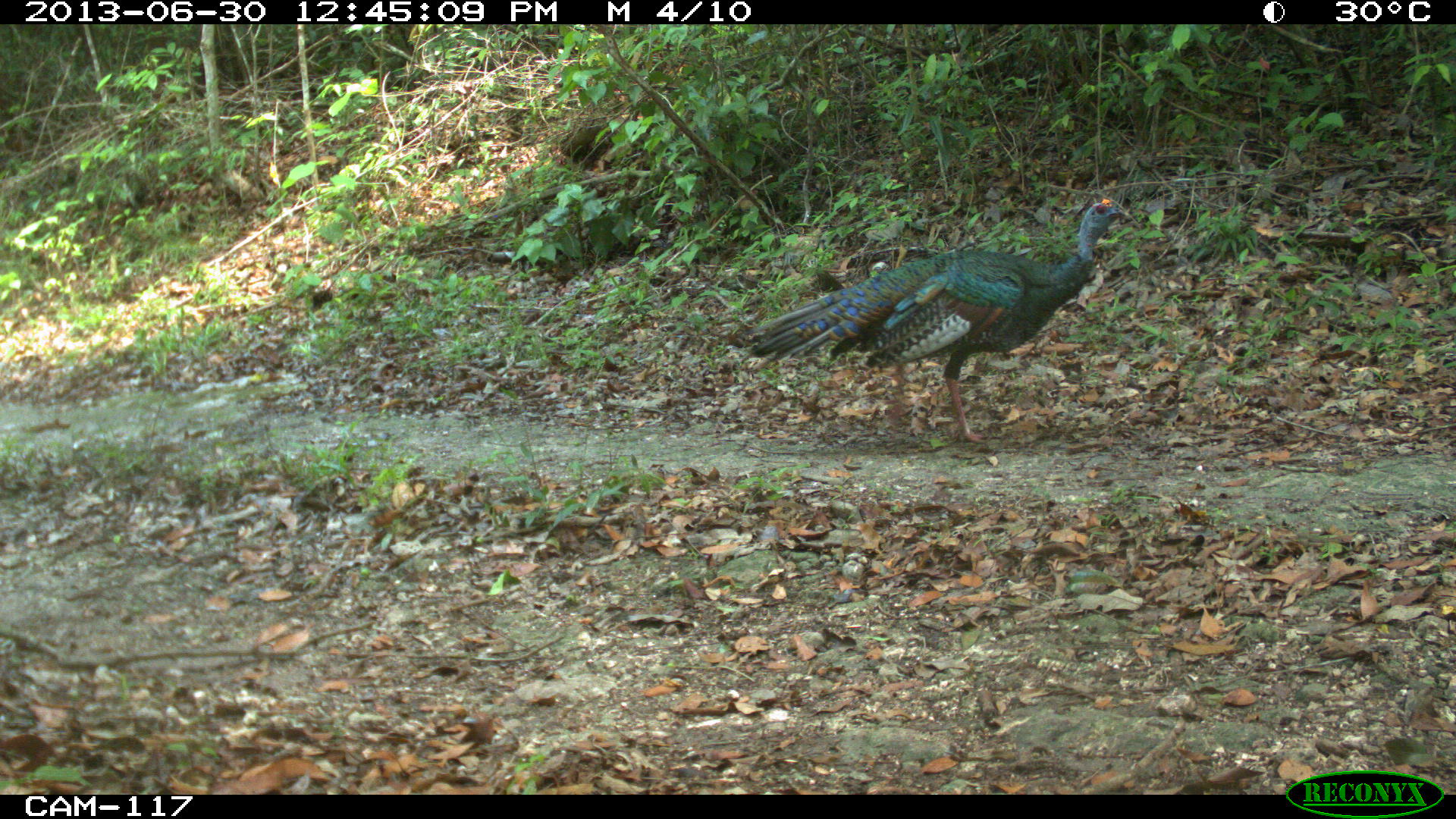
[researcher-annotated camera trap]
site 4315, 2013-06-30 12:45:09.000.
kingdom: Animalia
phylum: Chordata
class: Aves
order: Galliformes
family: Phasianidae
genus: Meleagris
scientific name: Meleagris ocellata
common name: ocellated turkey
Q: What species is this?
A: Meleagris ocellata (ocellated turkey).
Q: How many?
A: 1.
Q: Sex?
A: Male.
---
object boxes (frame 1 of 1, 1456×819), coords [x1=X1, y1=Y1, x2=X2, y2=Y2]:
meleagris ocellata: [x1=733, y1=197, x2=1128, y2=444]